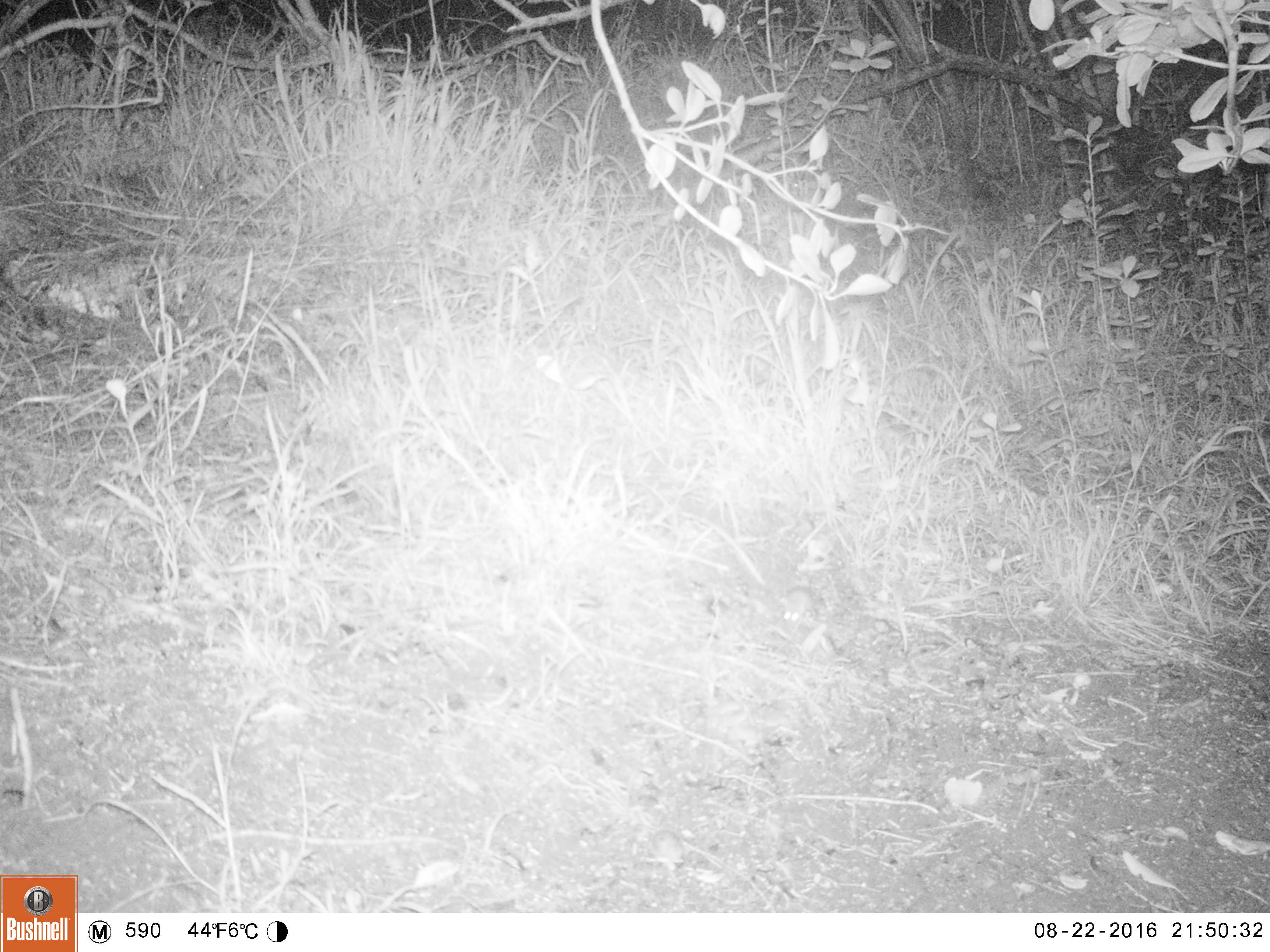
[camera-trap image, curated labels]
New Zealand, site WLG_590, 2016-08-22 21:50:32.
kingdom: Animalia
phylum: Chordata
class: Mammalia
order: Rodentia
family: Muridae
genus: Mus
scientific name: Mus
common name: mouse